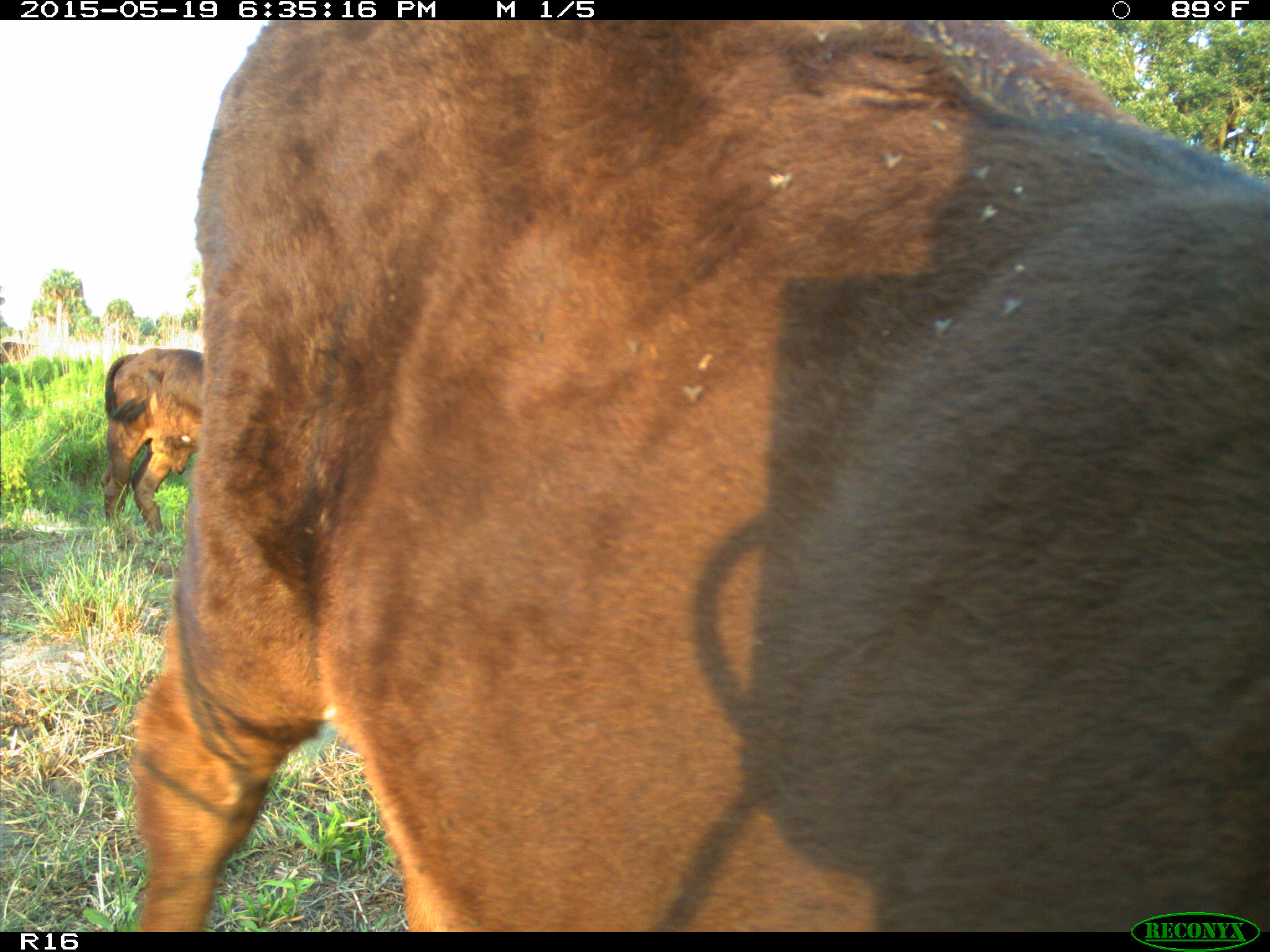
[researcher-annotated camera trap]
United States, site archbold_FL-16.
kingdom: Animalia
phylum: Chordata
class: Mammalia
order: Artiodactyla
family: Bovidae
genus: Bos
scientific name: Bos taurus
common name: domestic cow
Bos taurus (domestic cow).